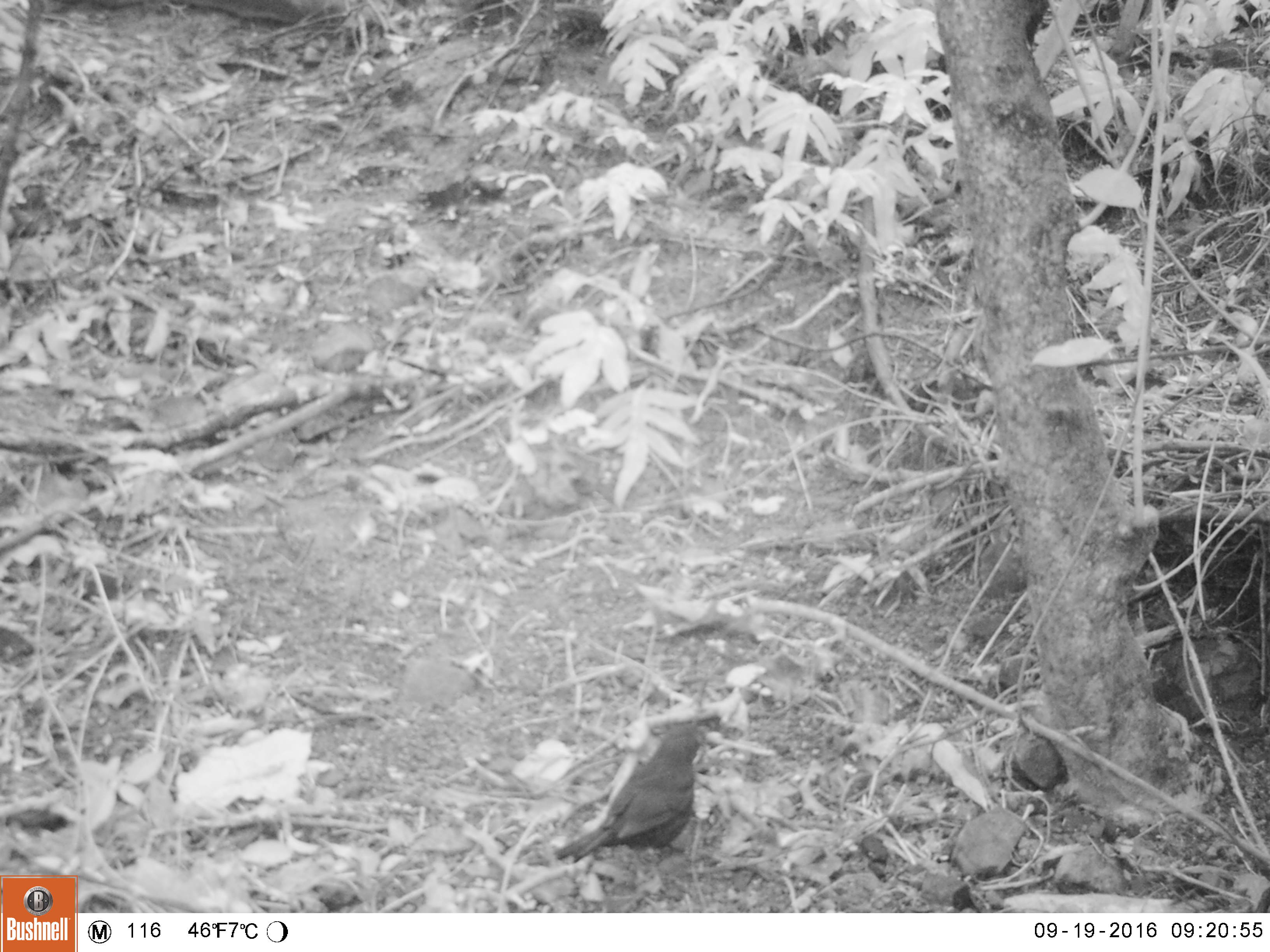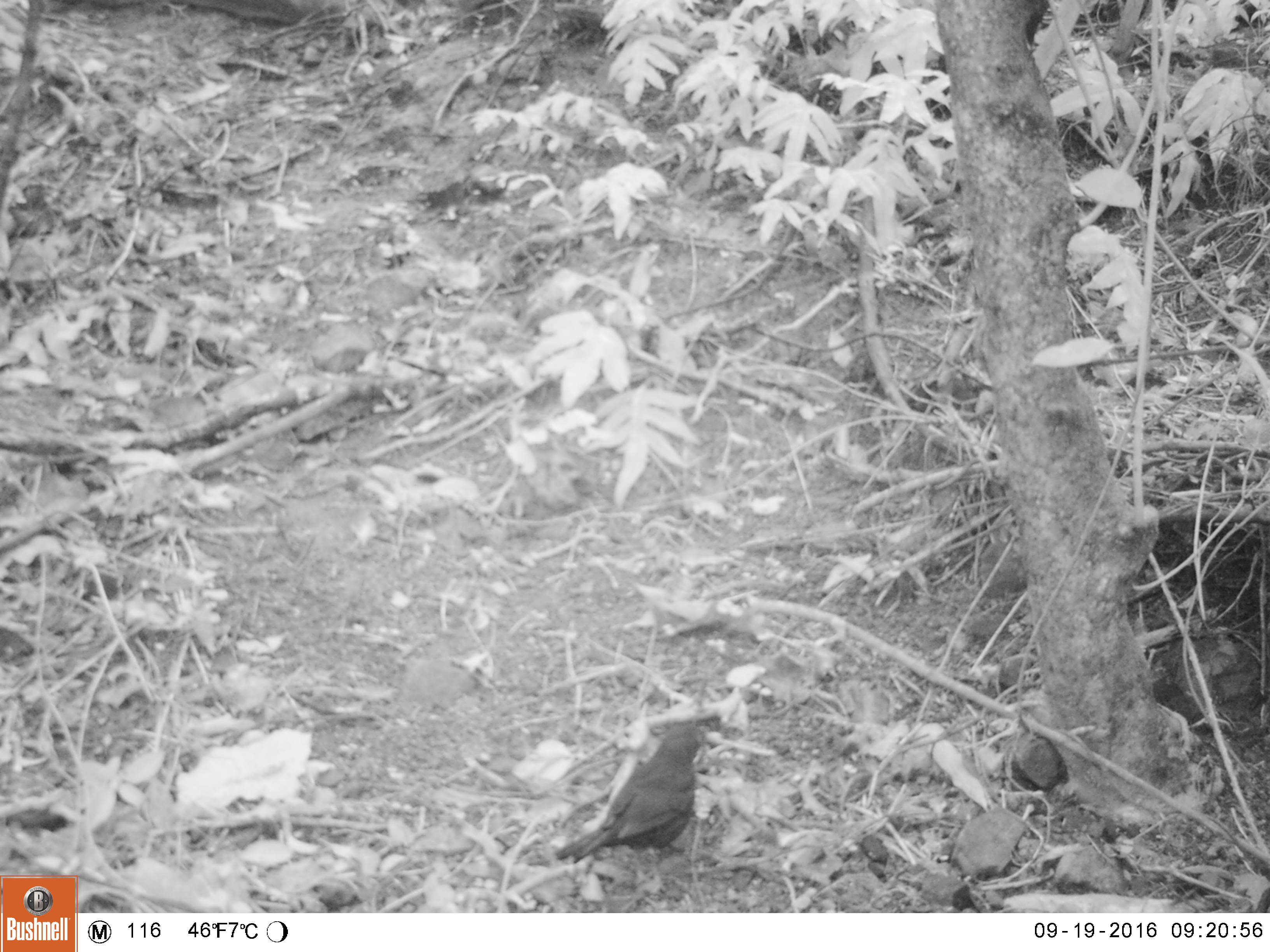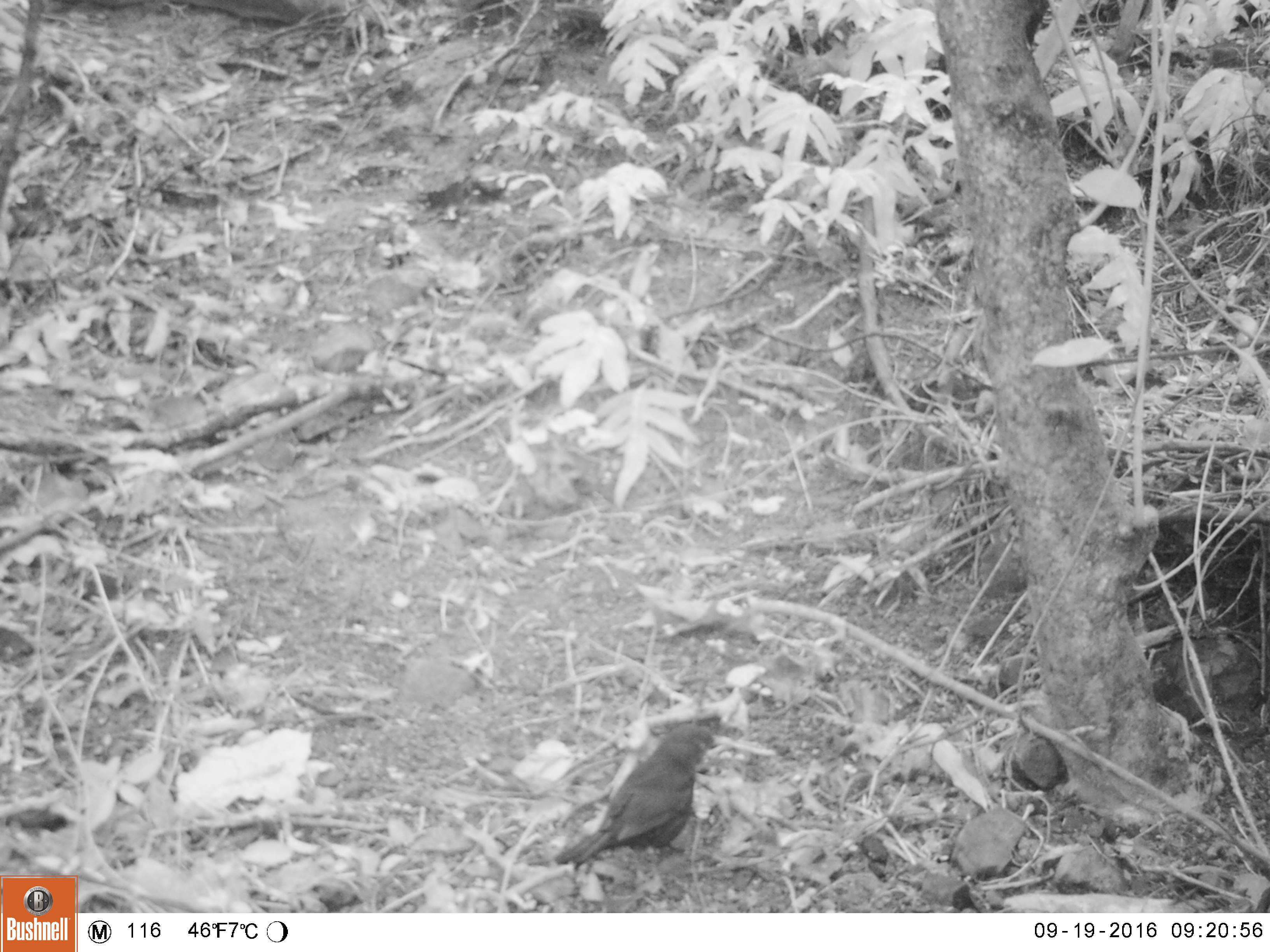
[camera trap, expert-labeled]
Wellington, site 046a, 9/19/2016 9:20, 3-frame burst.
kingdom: Animalia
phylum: Chordata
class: Aves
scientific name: Aves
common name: bird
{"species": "bird (Aves)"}